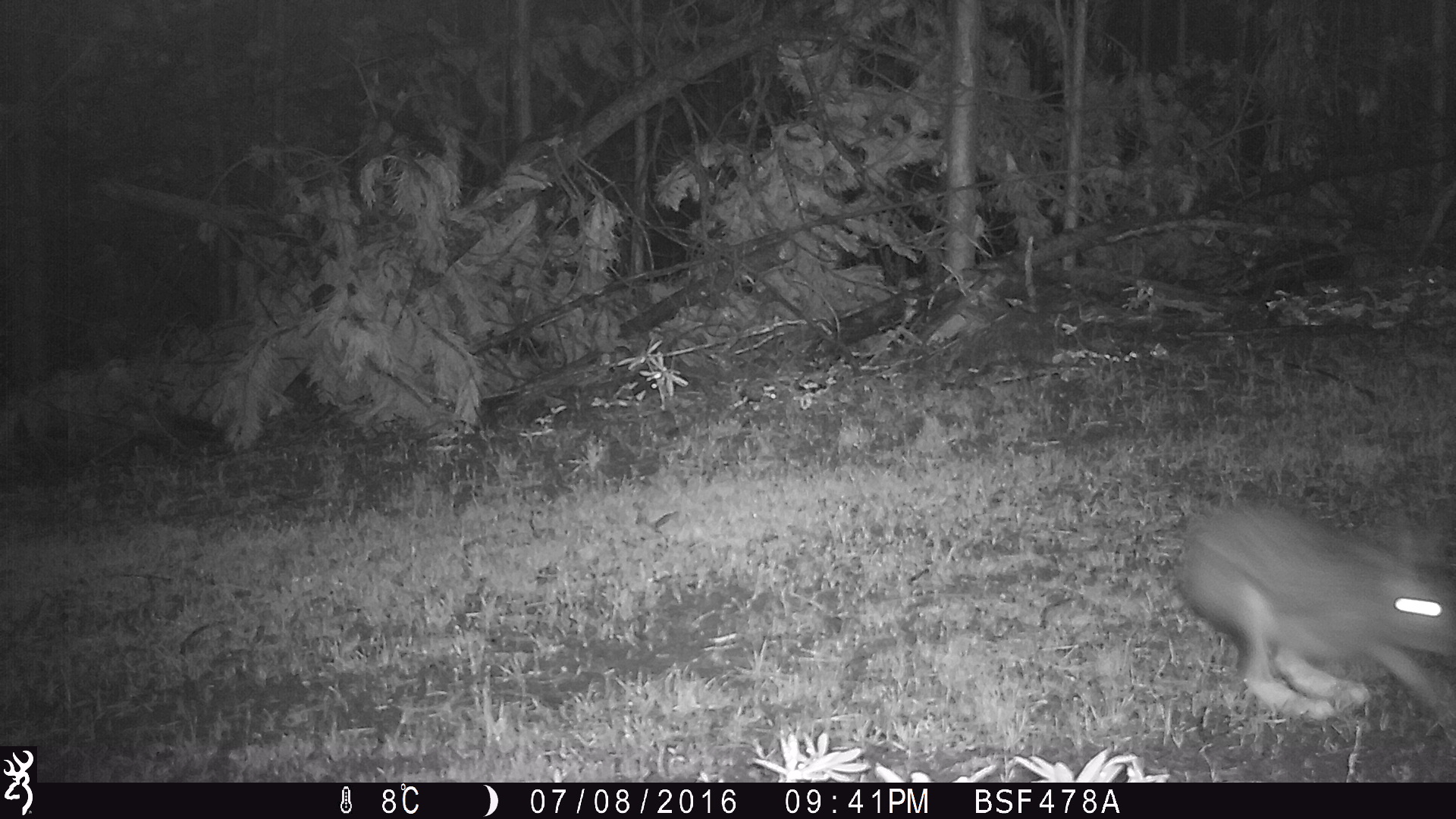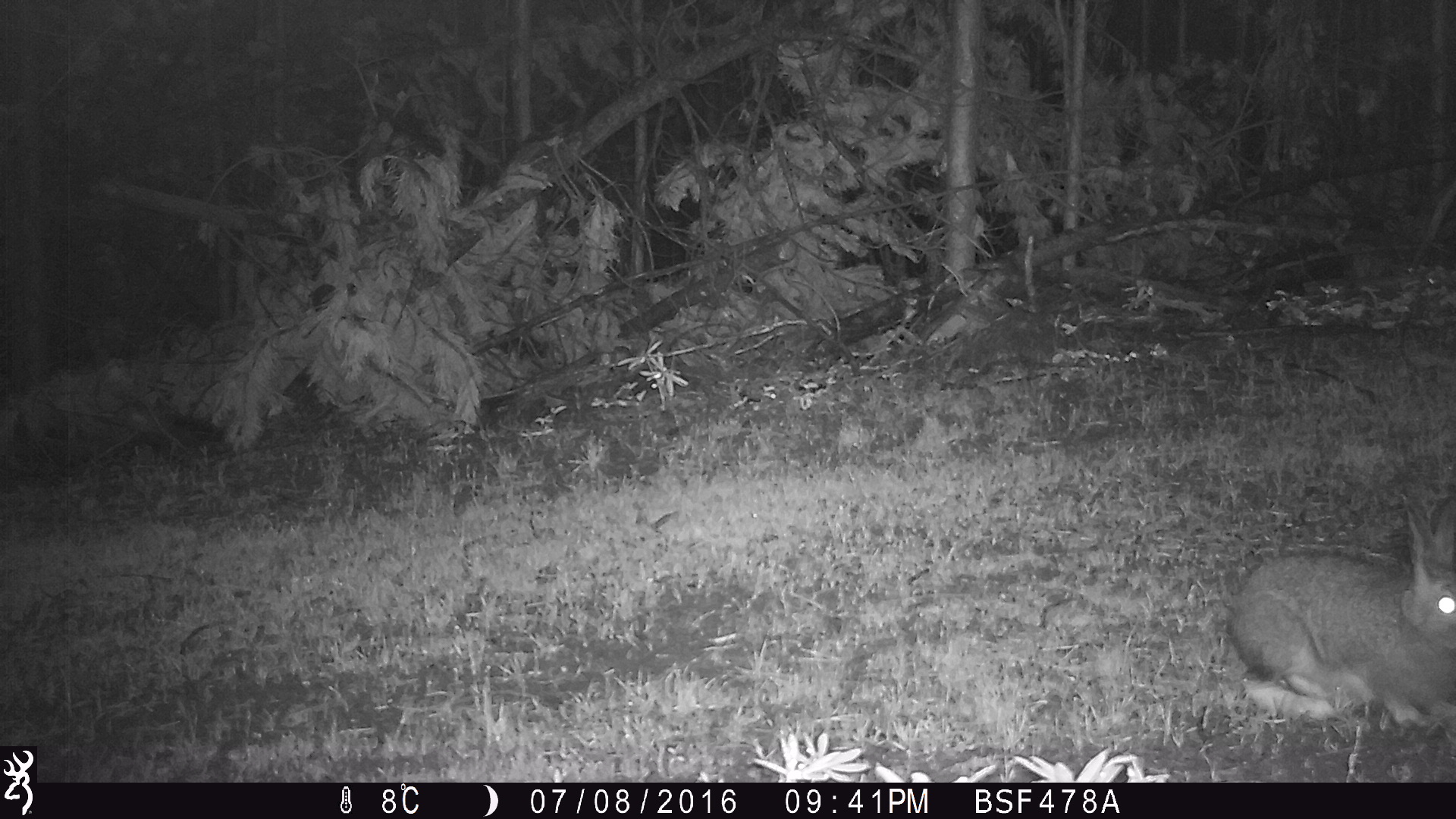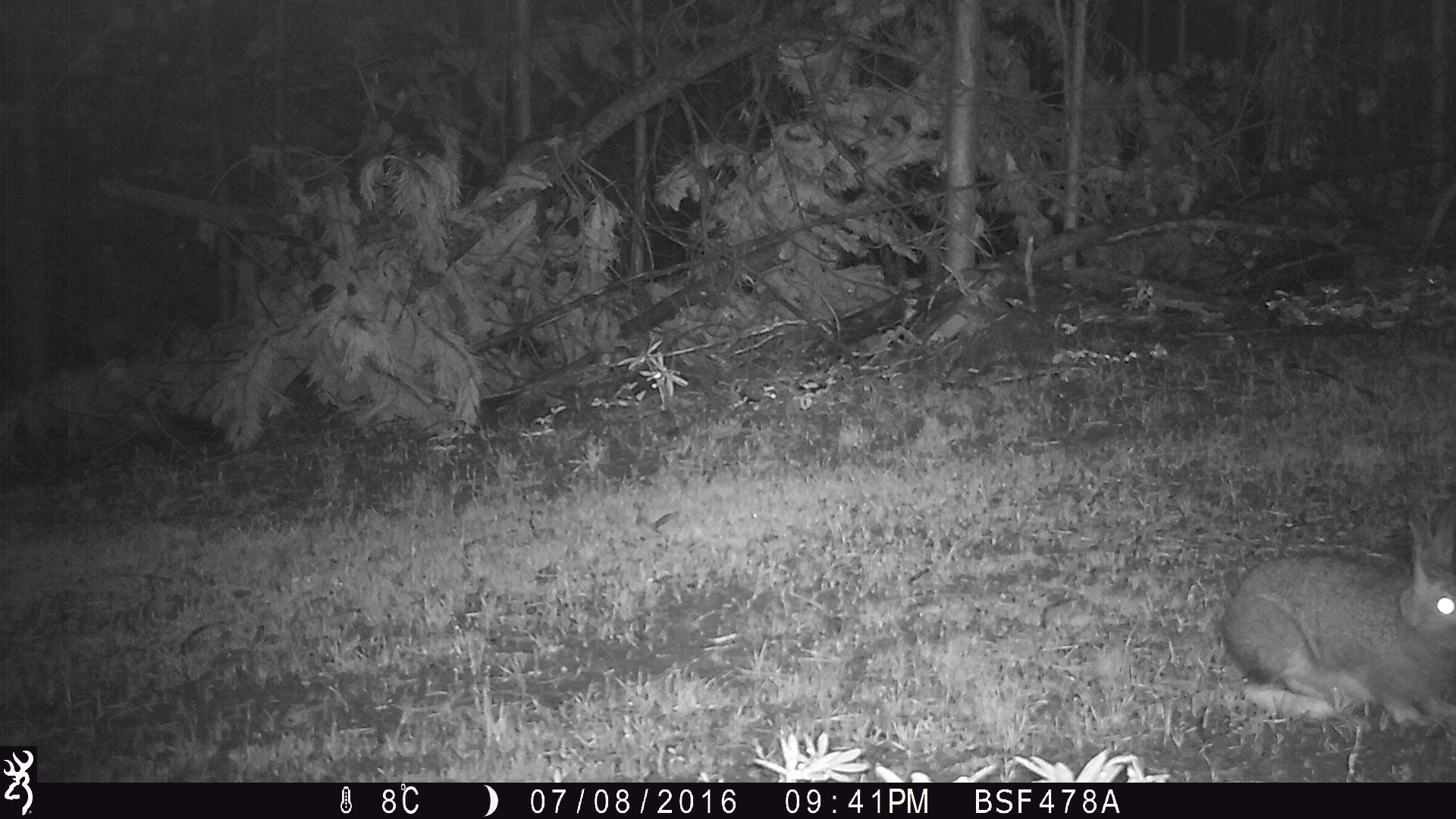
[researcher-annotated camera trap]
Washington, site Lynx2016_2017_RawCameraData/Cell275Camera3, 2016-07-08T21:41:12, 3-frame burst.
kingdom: Animalia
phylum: Chordata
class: Mammalia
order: Lagomorpha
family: Leporidae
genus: Lepus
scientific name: Lepus americanus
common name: snowshoe hare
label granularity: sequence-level